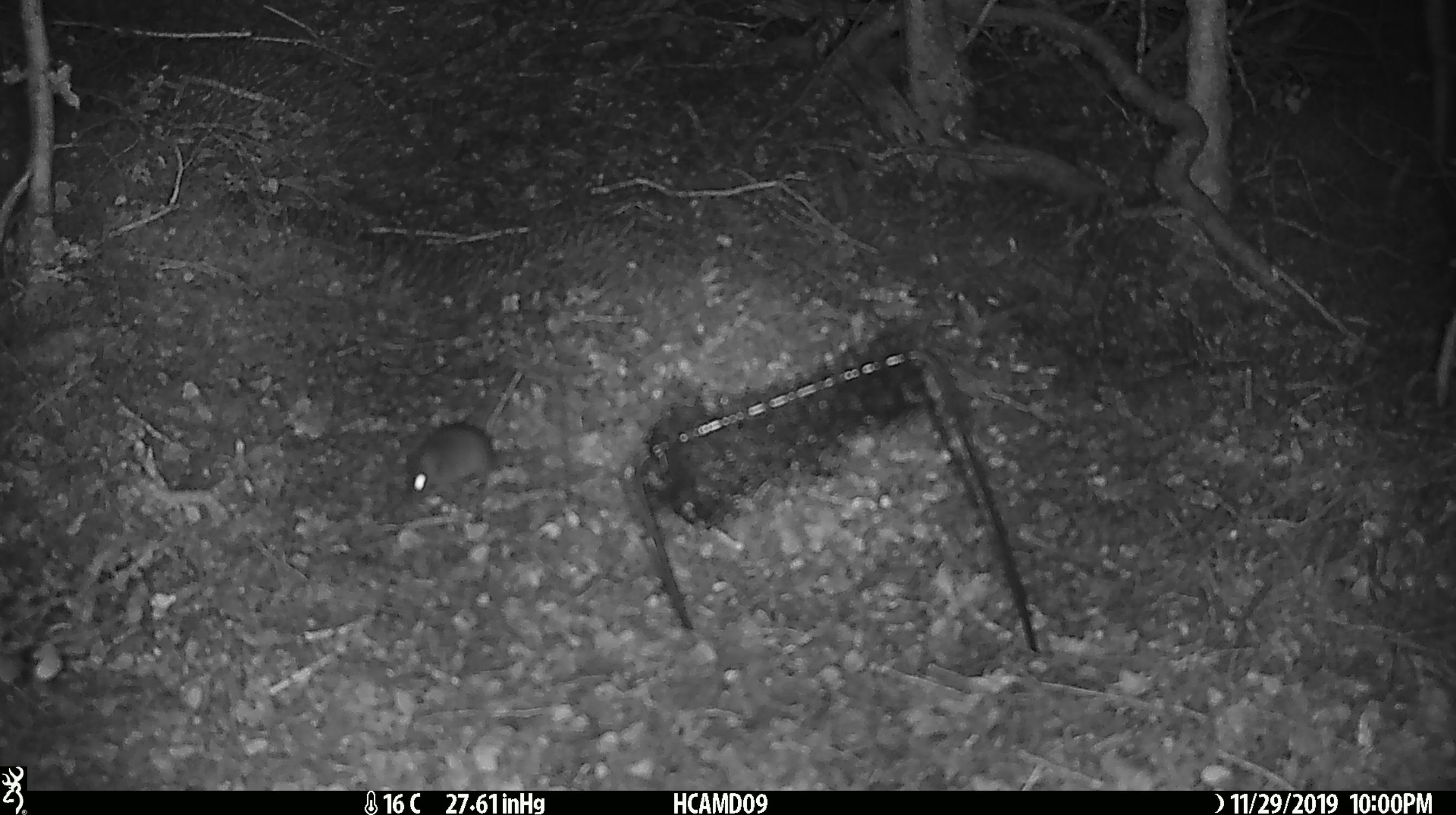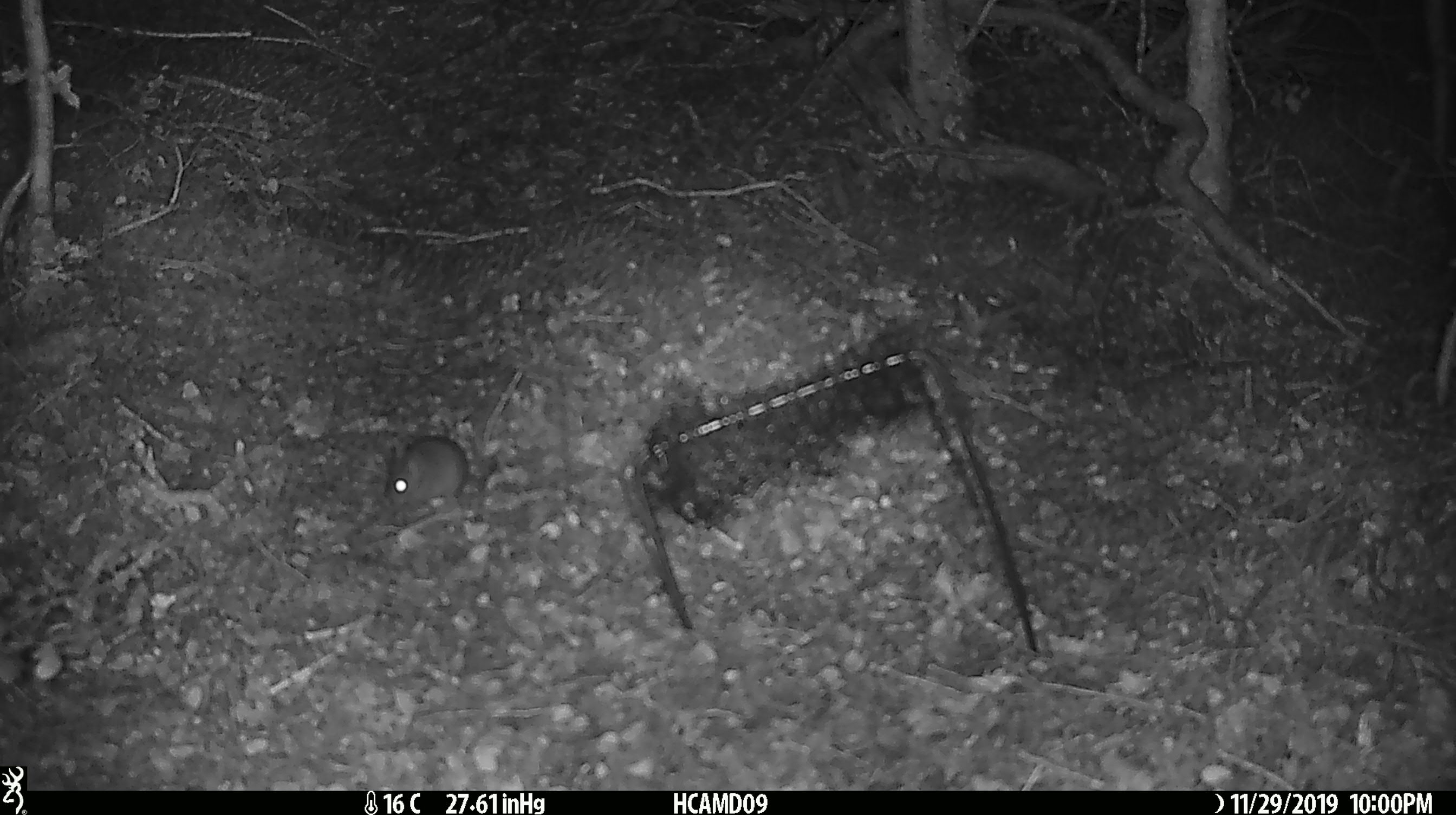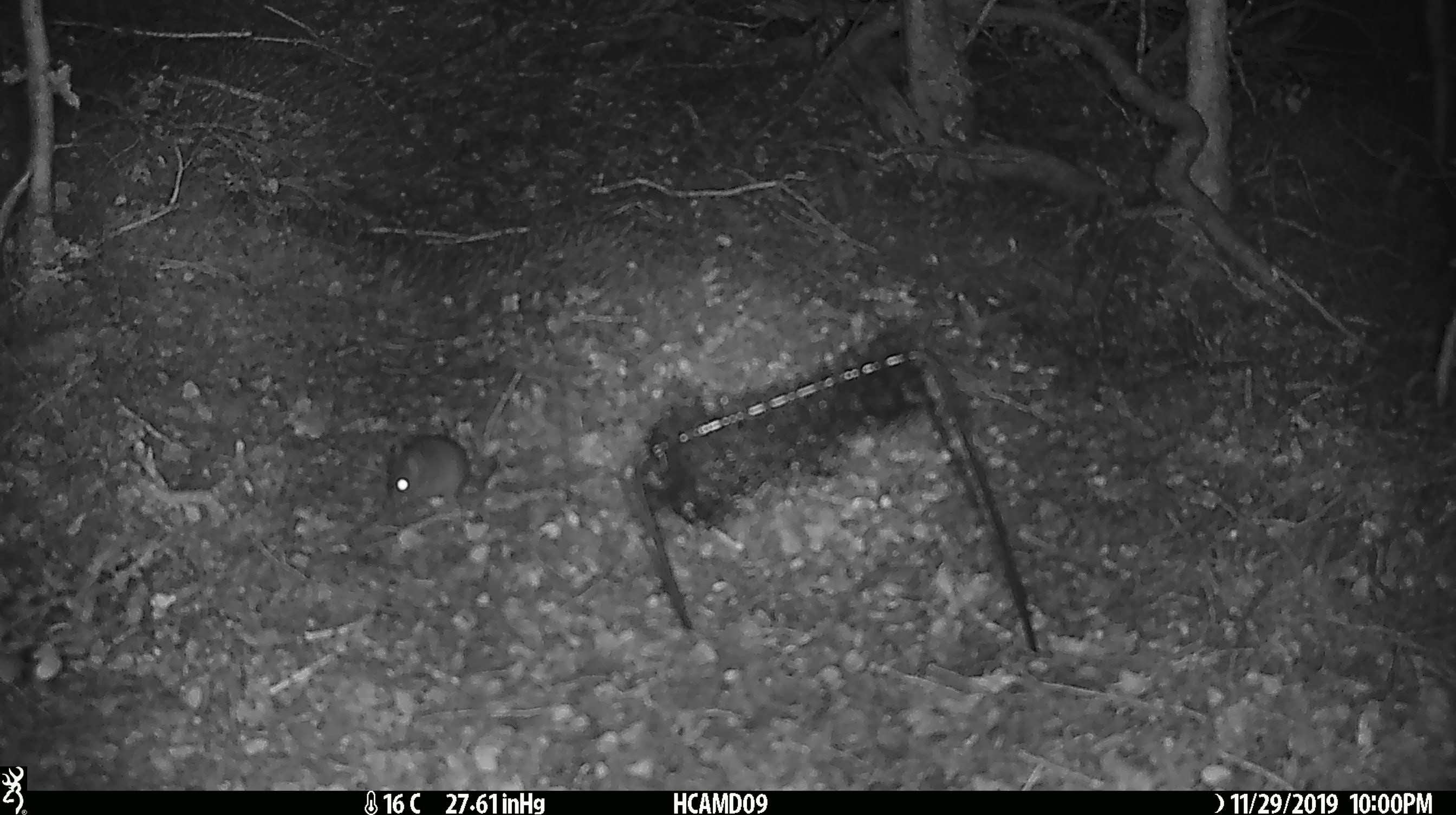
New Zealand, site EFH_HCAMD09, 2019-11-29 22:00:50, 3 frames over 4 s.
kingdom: Animalia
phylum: Chordata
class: Mammalia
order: Rodentia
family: Muridae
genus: Mus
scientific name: Mus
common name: mouse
Mouse (Mus).